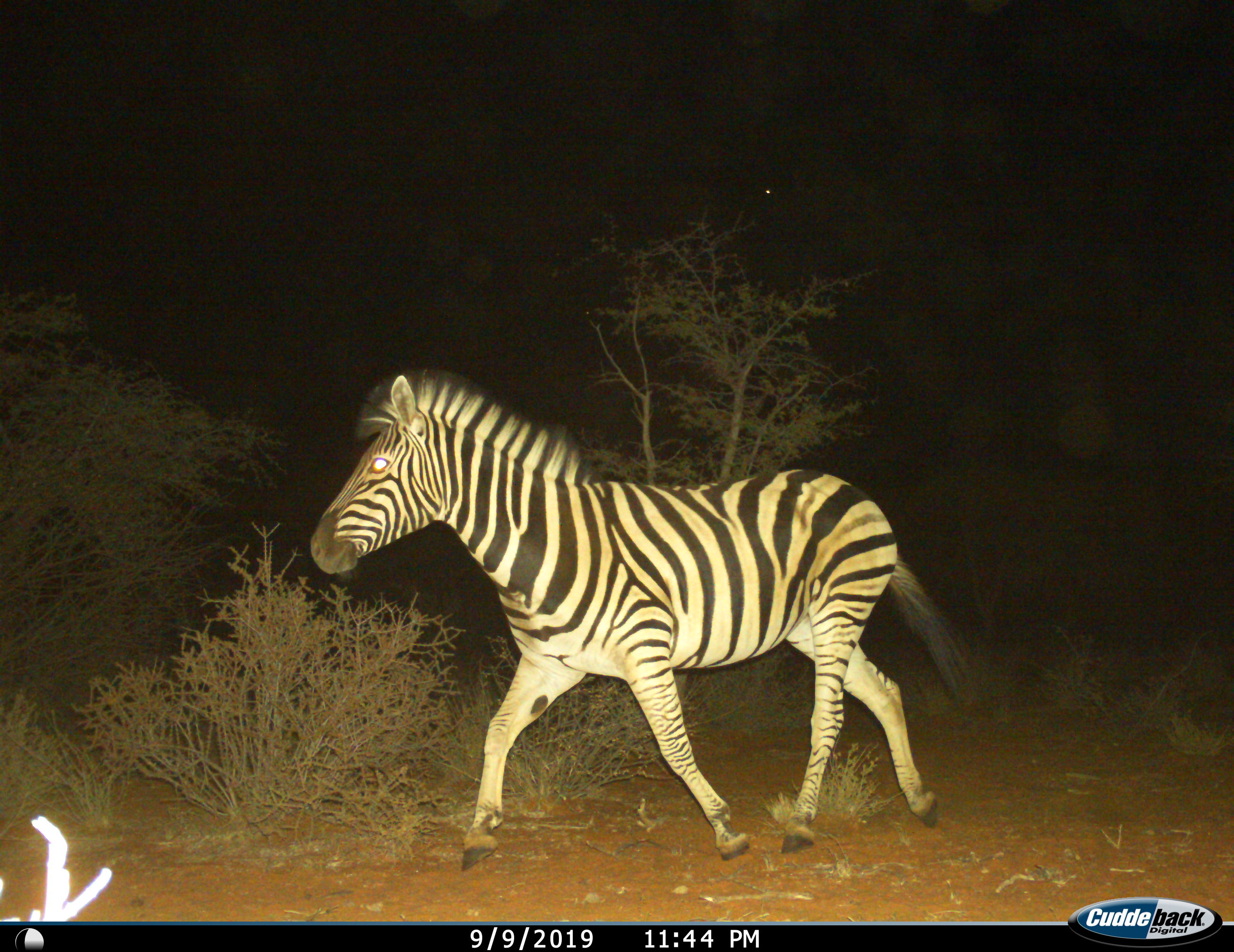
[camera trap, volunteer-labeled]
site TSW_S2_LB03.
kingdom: Animalia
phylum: Chordata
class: Mammalia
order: Perissodactyla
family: Equidae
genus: Equus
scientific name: Equus quagga burchellii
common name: burchell's zebra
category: zebraburchells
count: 1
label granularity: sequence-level